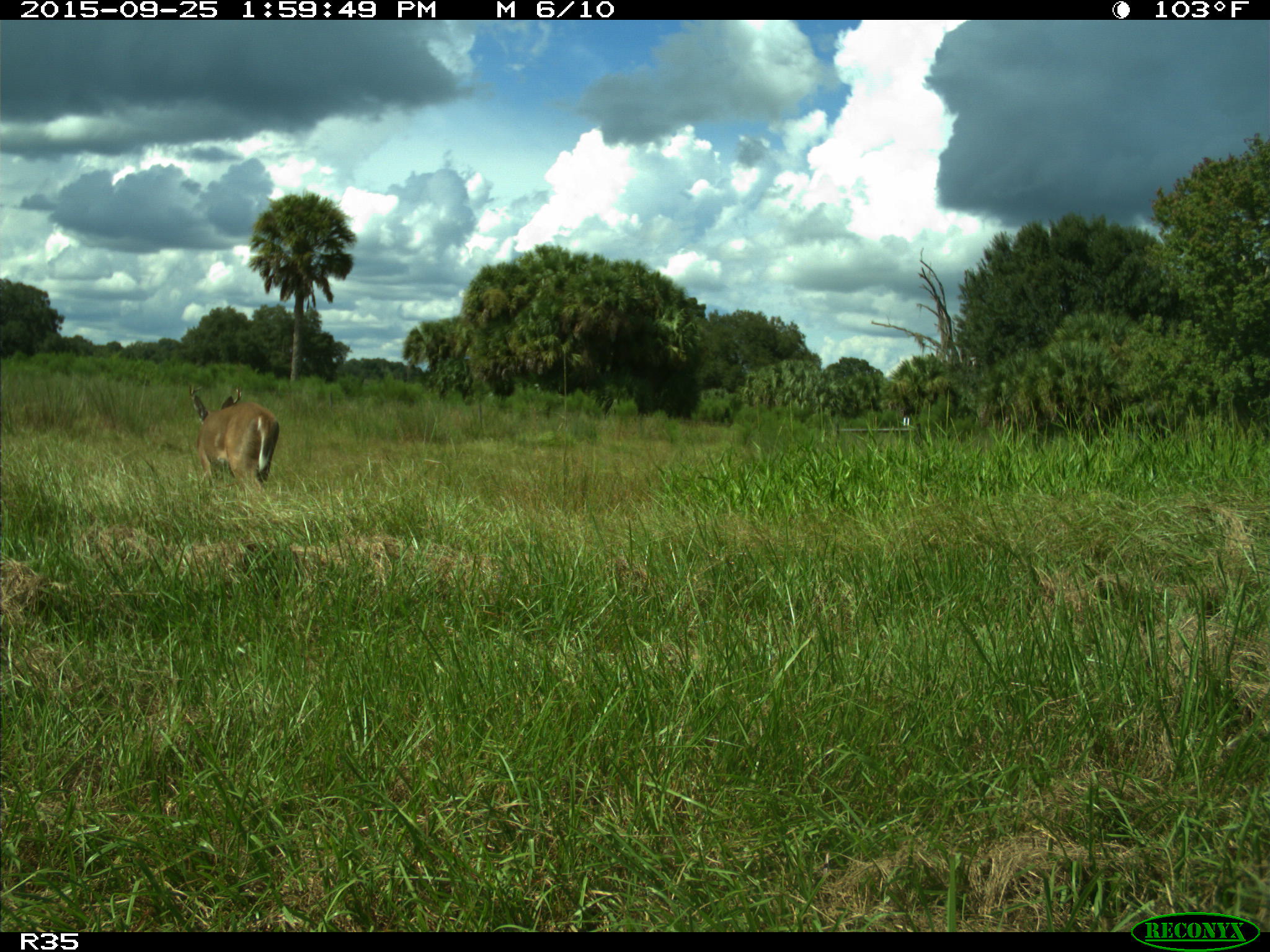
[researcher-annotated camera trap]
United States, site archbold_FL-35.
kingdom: Animalia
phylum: Chordata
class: Mammalia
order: Artiodactyla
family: Cervidae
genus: Odocoileus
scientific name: Odocoileus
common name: deer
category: unidentified deer